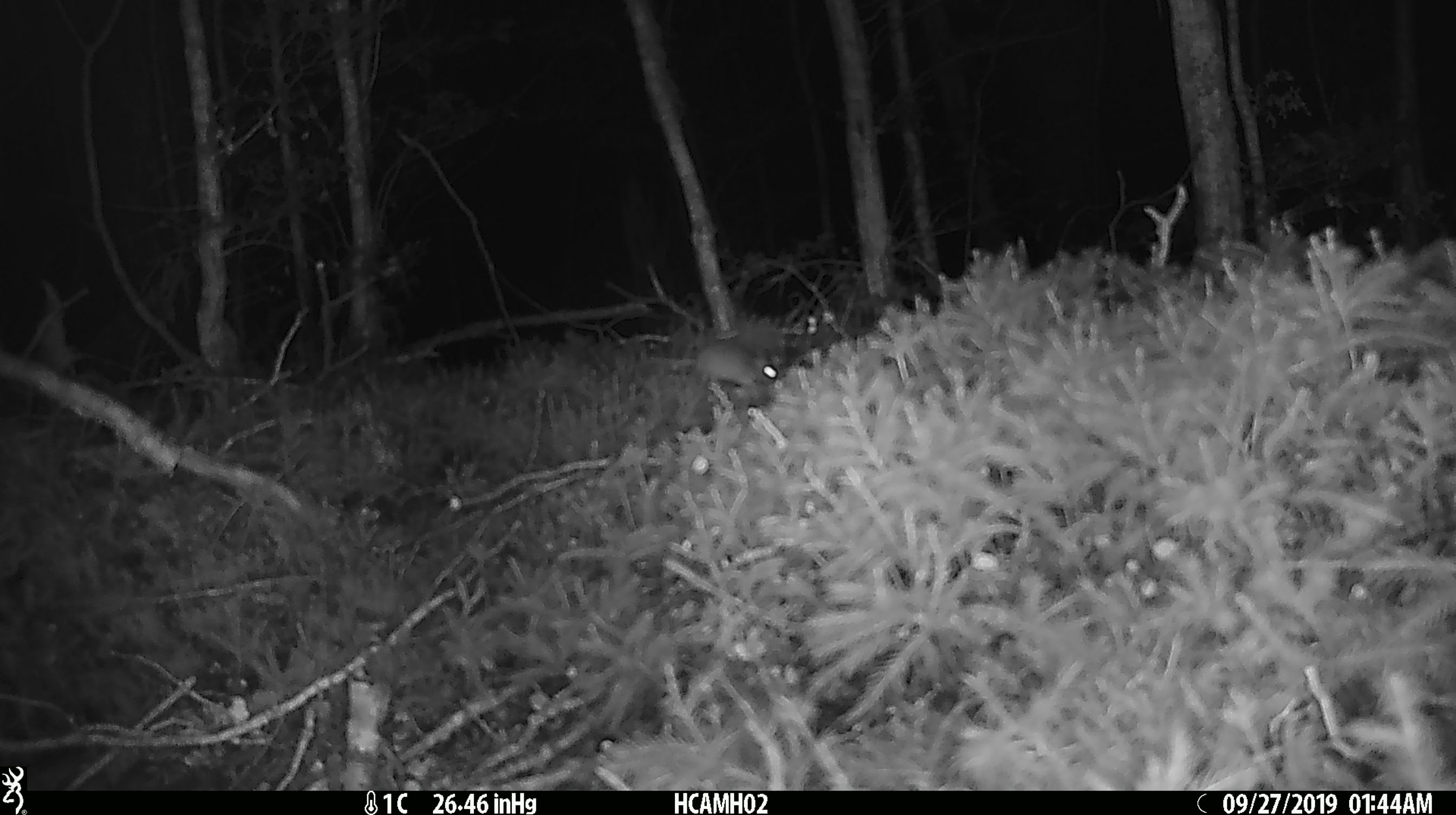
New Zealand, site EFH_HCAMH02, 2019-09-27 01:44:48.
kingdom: Animalia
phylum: Chordata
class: Mammalia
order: Rodentia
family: Muridae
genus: Mus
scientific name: Mus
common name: mouse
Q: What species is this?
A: Mouse (Mus).